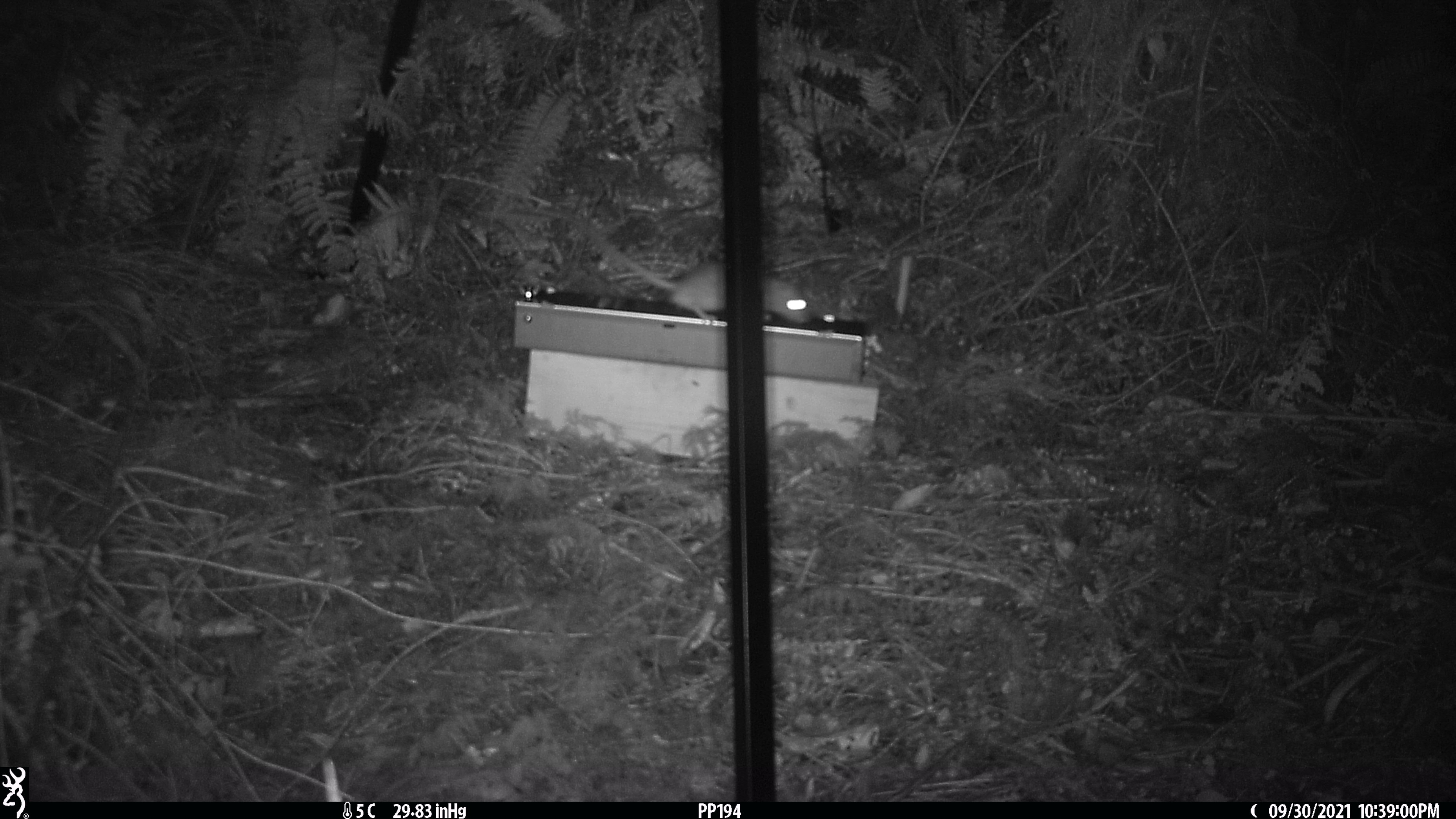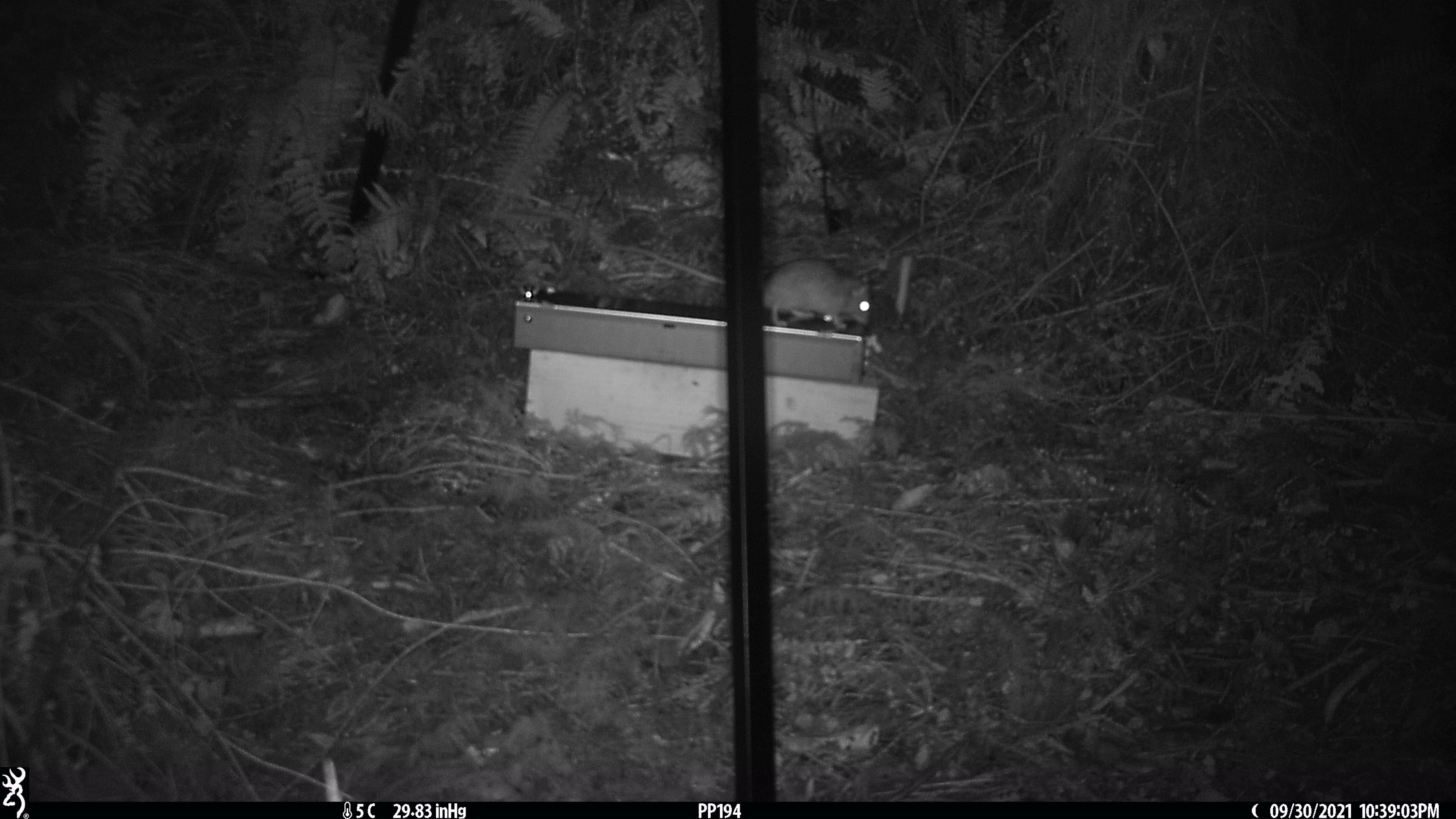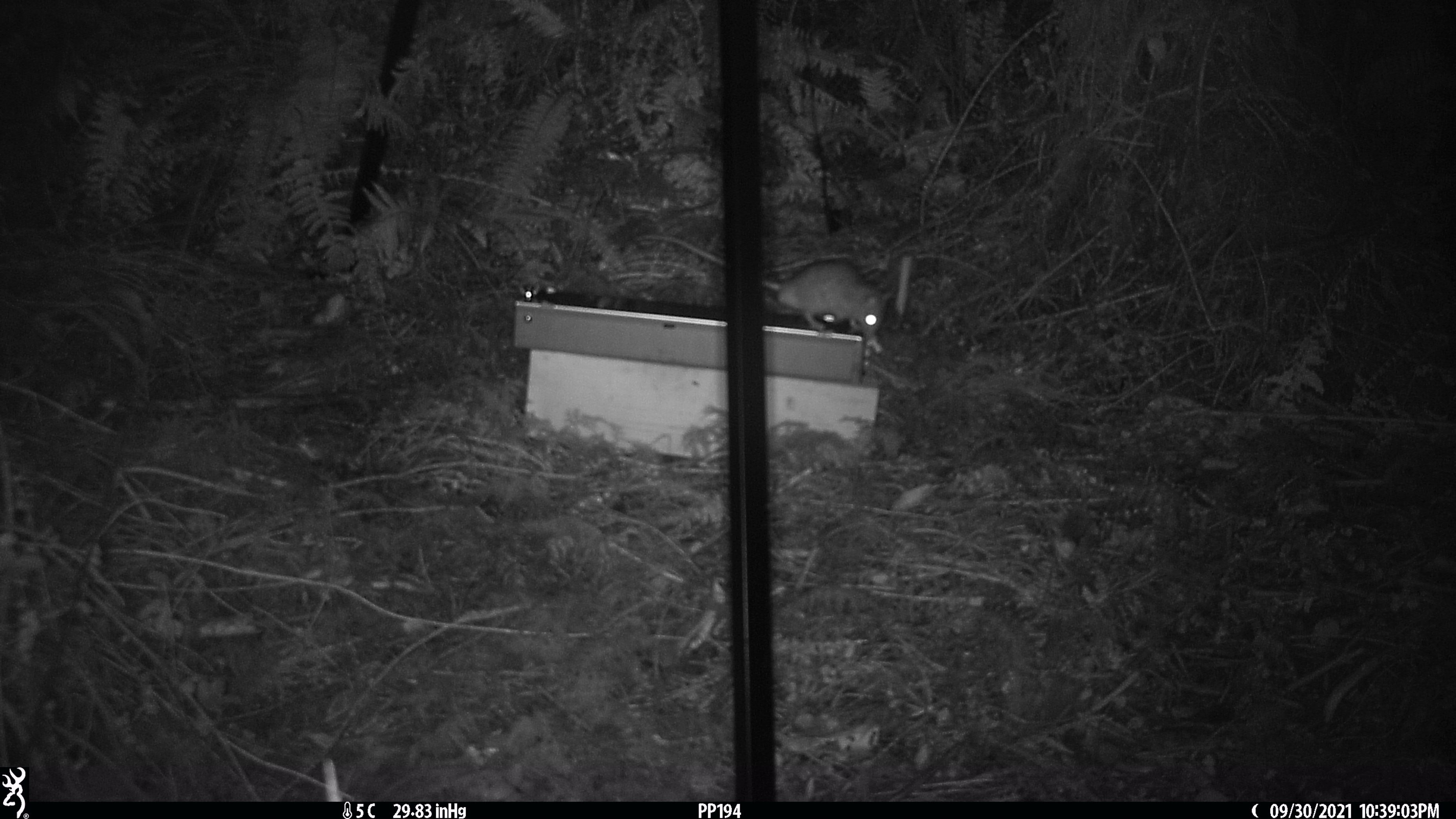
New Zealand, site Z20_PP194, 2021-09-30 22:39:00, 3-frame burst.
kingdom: Animalia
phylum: Chordata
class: Mammalia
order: Rodentia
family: Muridae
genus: Rattus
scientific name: Rattus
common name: rat